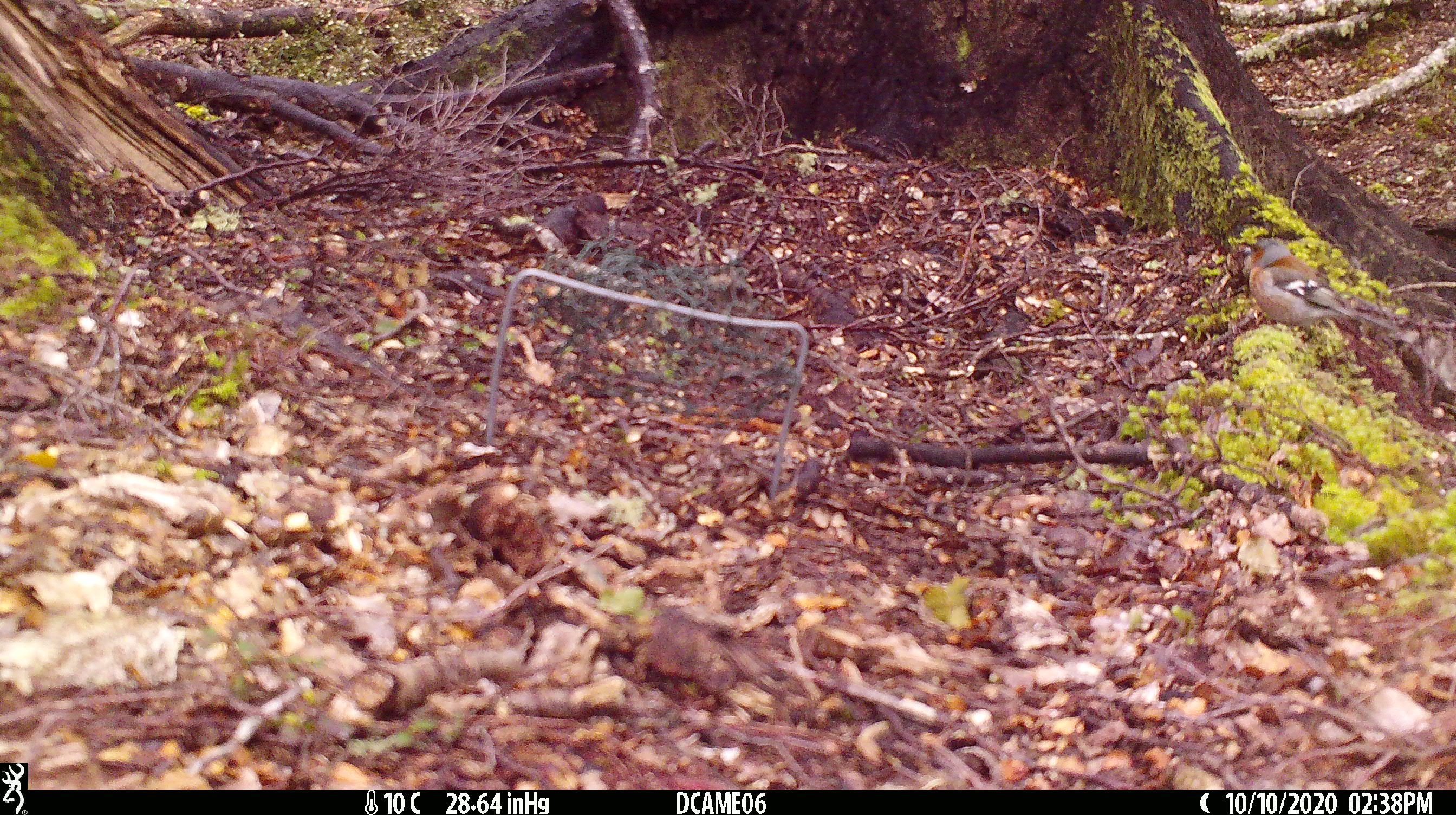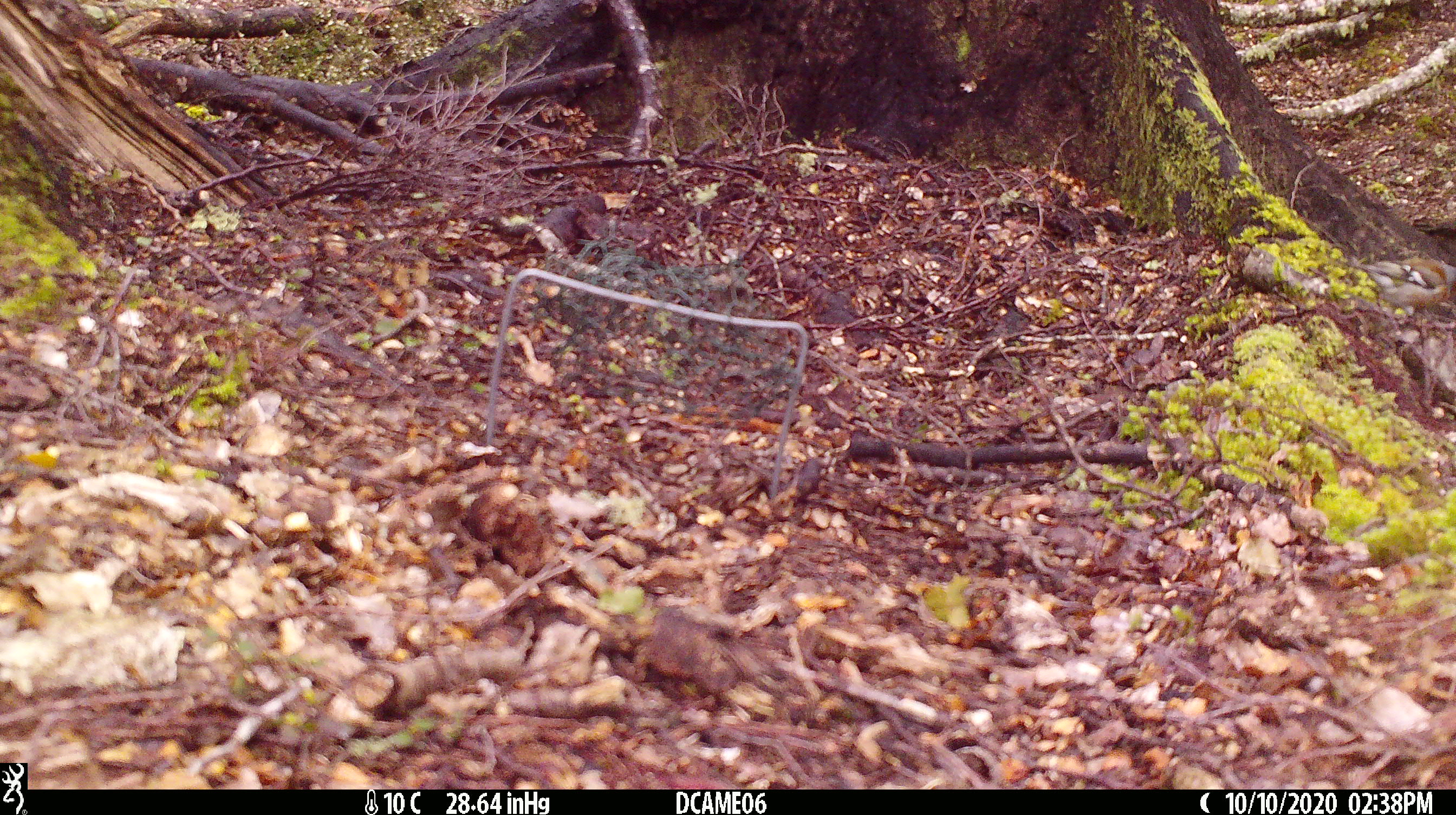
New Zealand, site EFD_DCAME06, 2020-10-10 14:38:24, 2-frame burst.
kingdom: Animalia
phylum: Chordata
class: Aves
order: Passeriformes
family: Fringillidae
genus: Fringilla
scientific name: Fringilla coelebs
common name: common chaffinch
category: chaffinch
Chaffinch (common chaffinch) (Fringilla coelebs).